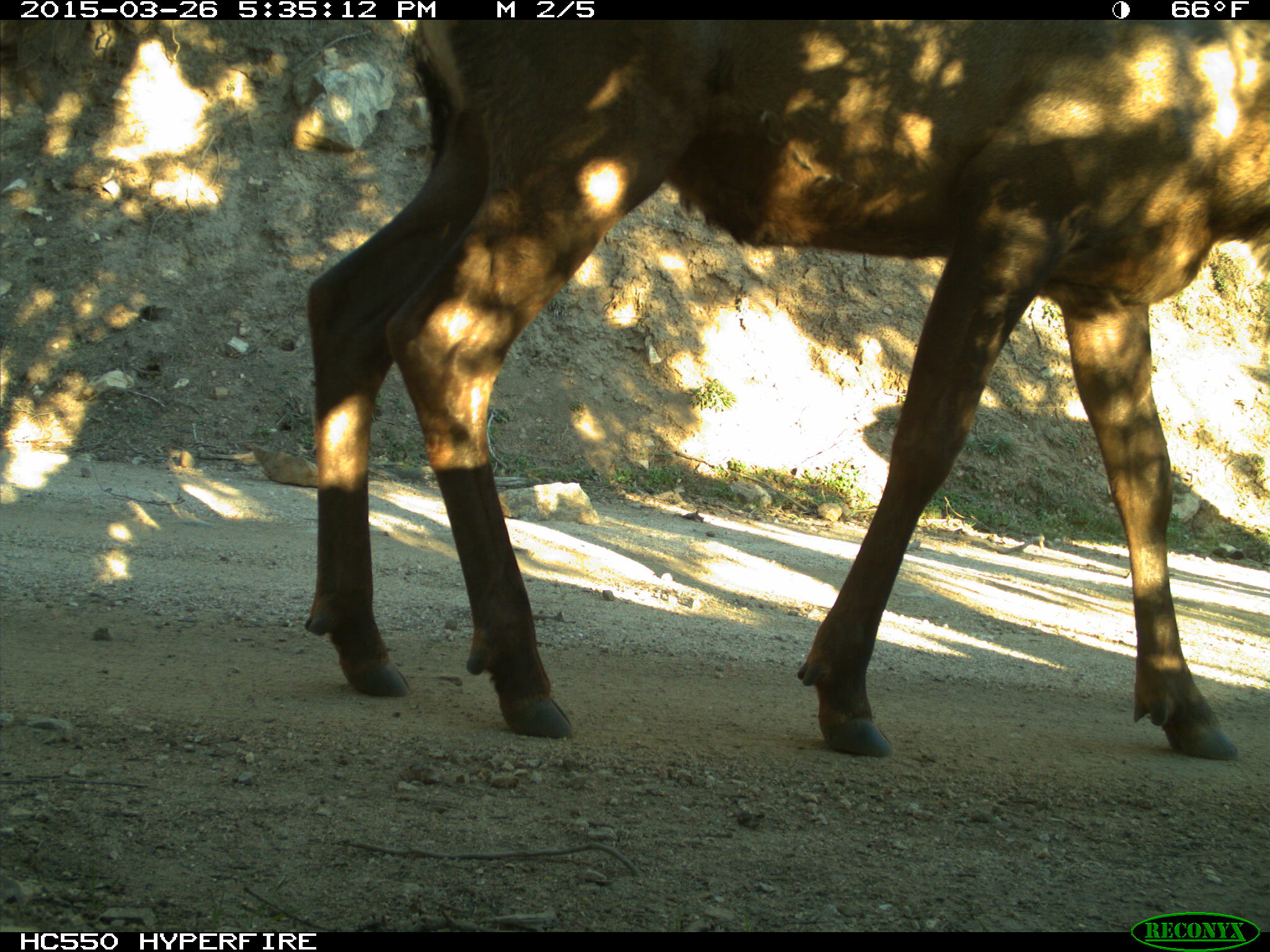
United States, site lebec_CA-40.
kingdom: Animalia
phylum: Chordata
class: Mammalia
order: Artiodactyla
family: Cervidae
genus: Cervus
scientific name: Cervus canadensis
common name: elk